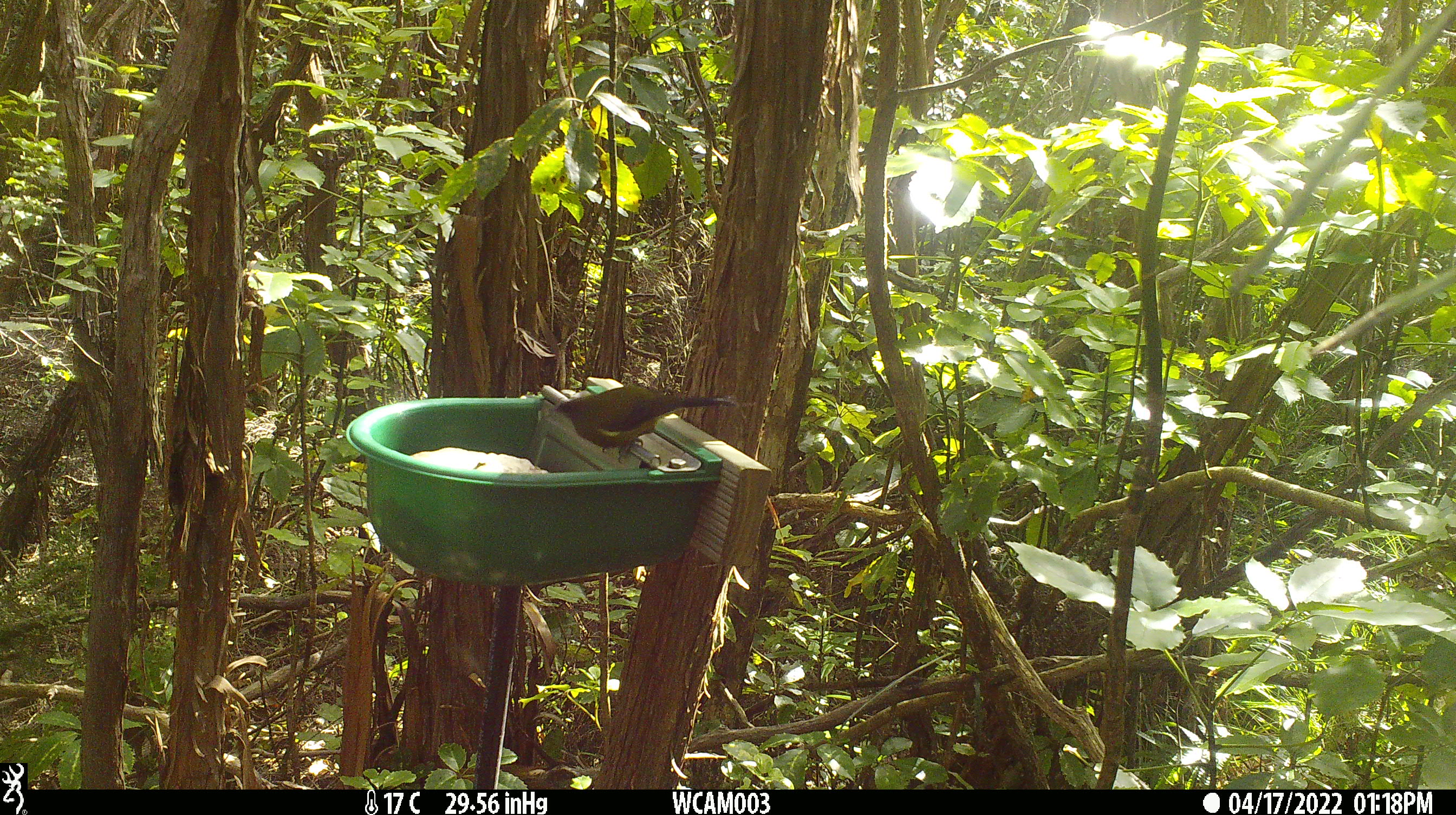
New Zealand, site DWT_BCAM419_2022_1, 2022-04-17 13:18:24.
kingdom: Animalia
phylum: Chordata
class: Aves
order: Passeriformes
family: Meliphagidae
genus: Anthornis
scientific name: Anthornis melanura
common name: new zealand bellbird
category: bellbird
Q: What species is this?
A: Bellbird (new zealand bellbird) (Anthornis melanura).